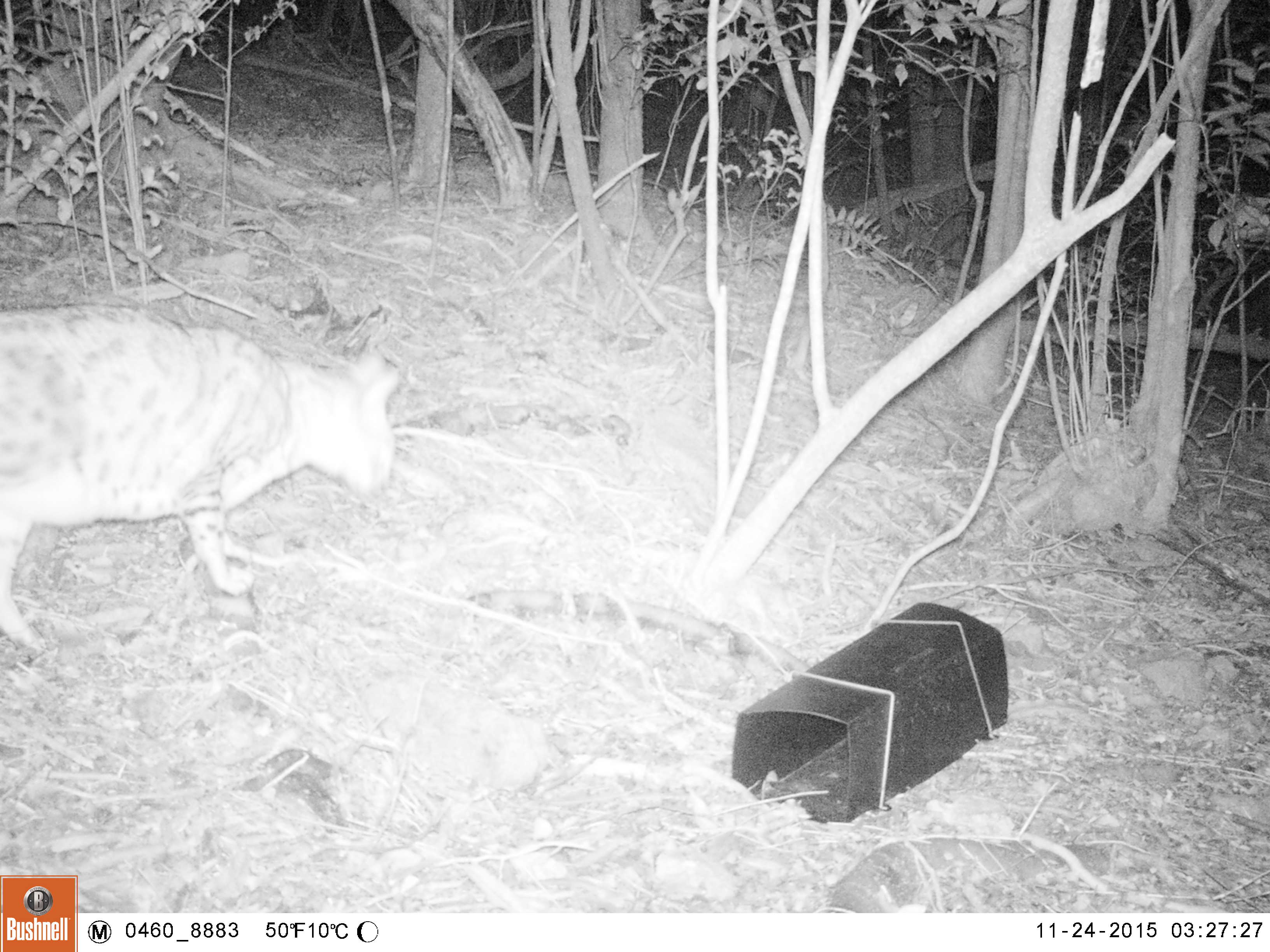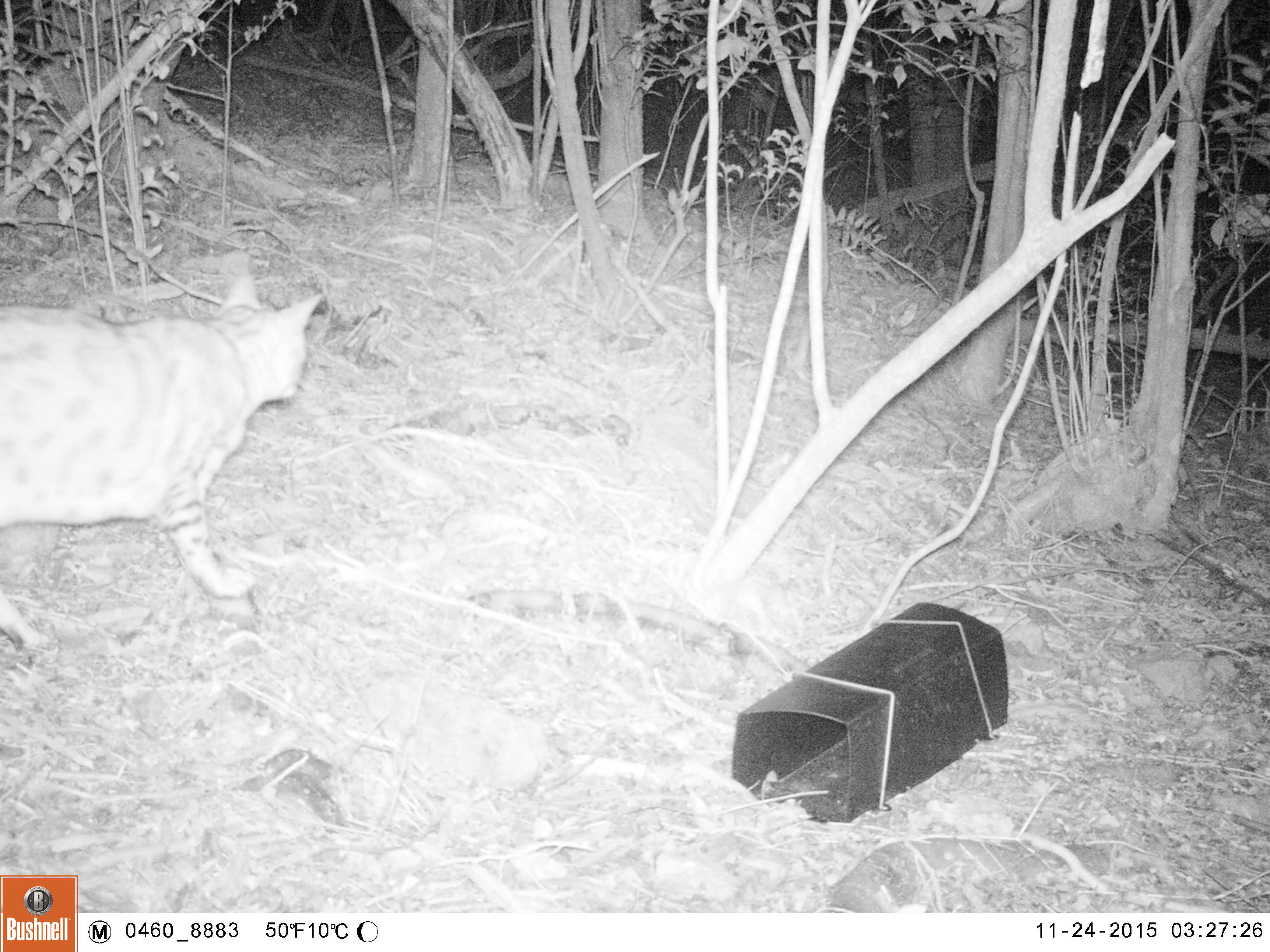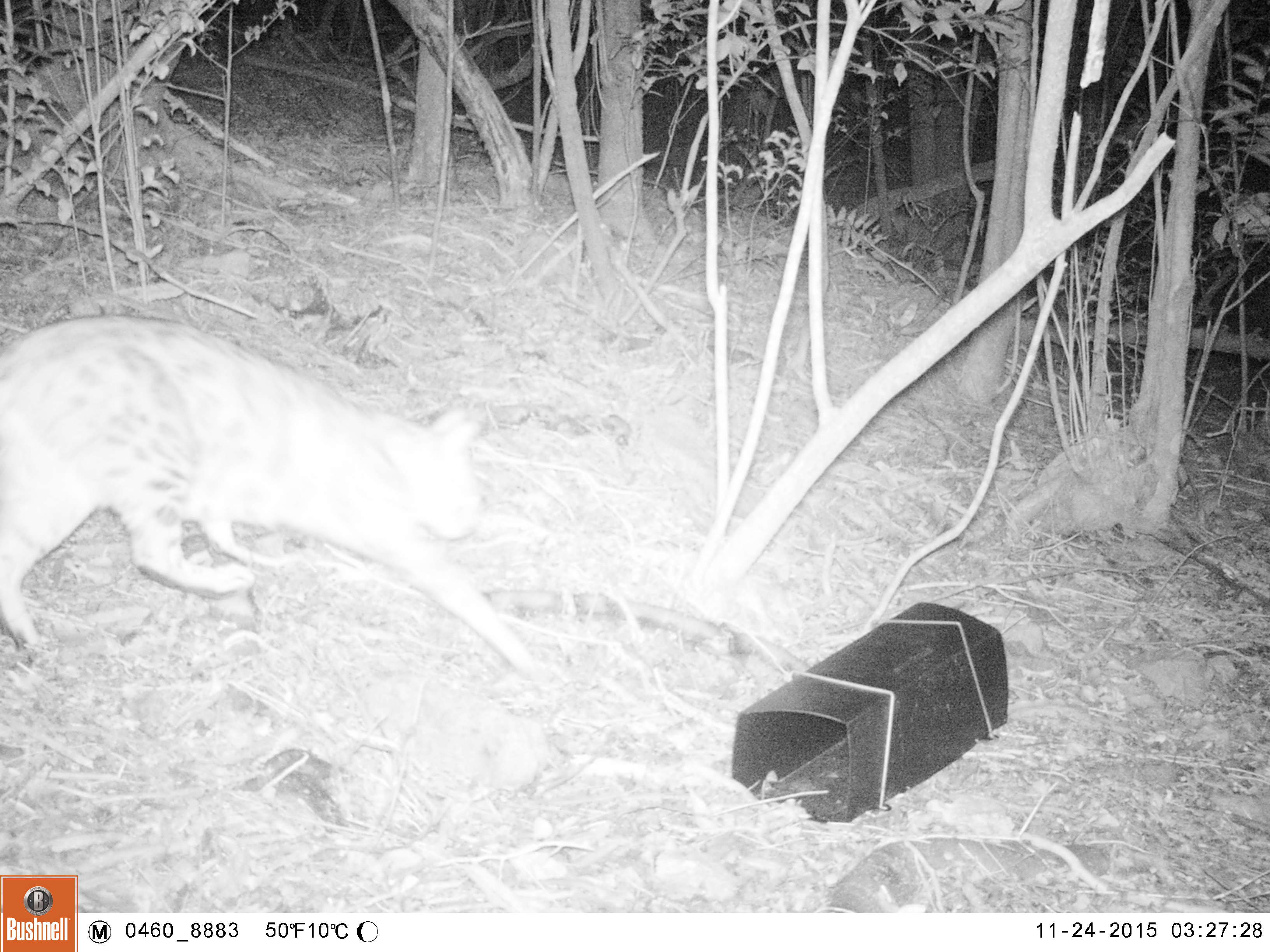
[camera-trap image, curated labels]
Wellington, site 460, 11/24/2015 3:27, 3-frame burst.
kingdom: Animalia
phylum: Chordata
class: Mammalia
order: Carnivora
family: Felidae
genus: Felis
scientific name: Felis catus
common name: cat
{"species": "cat (Felis catus)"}